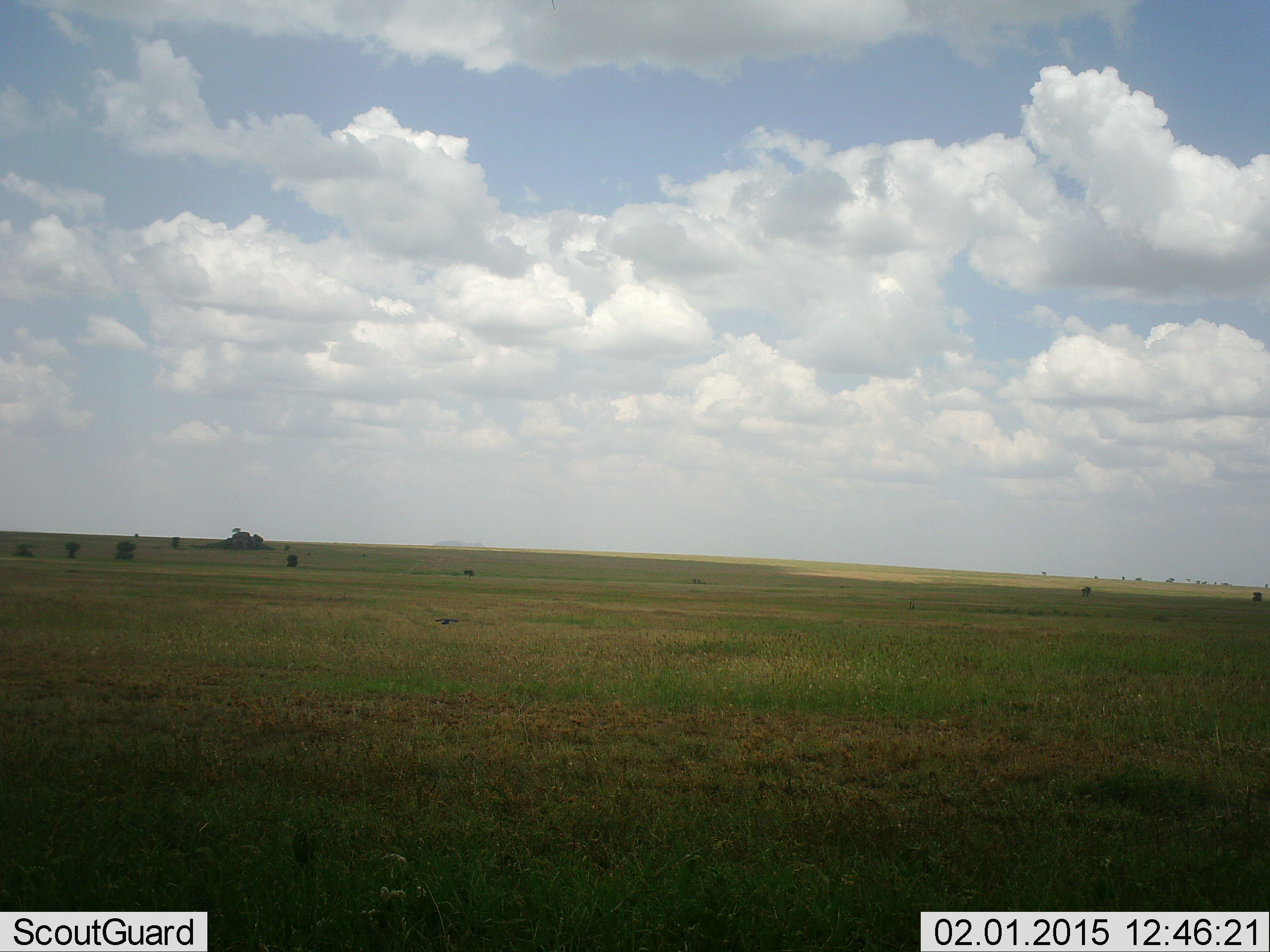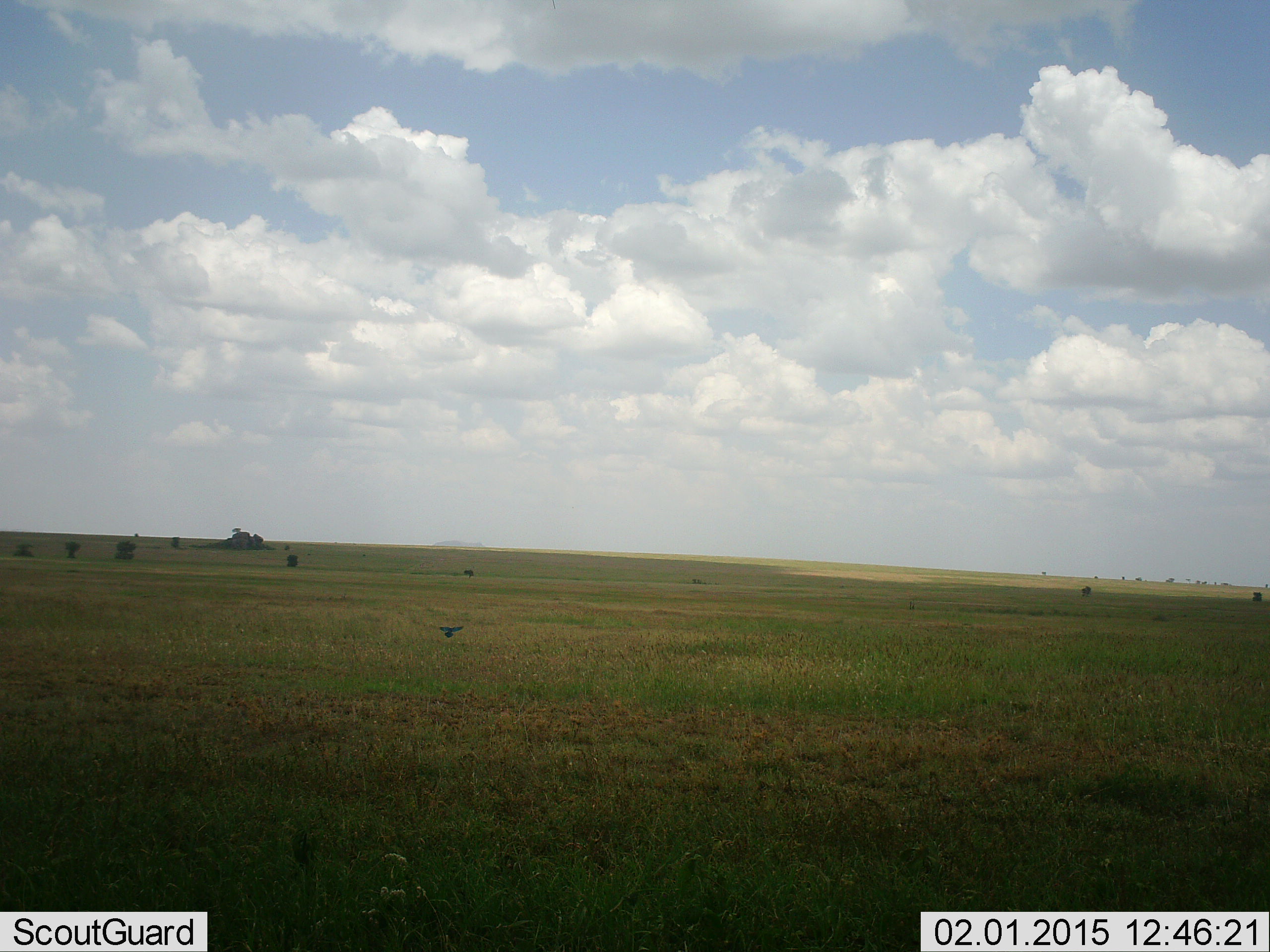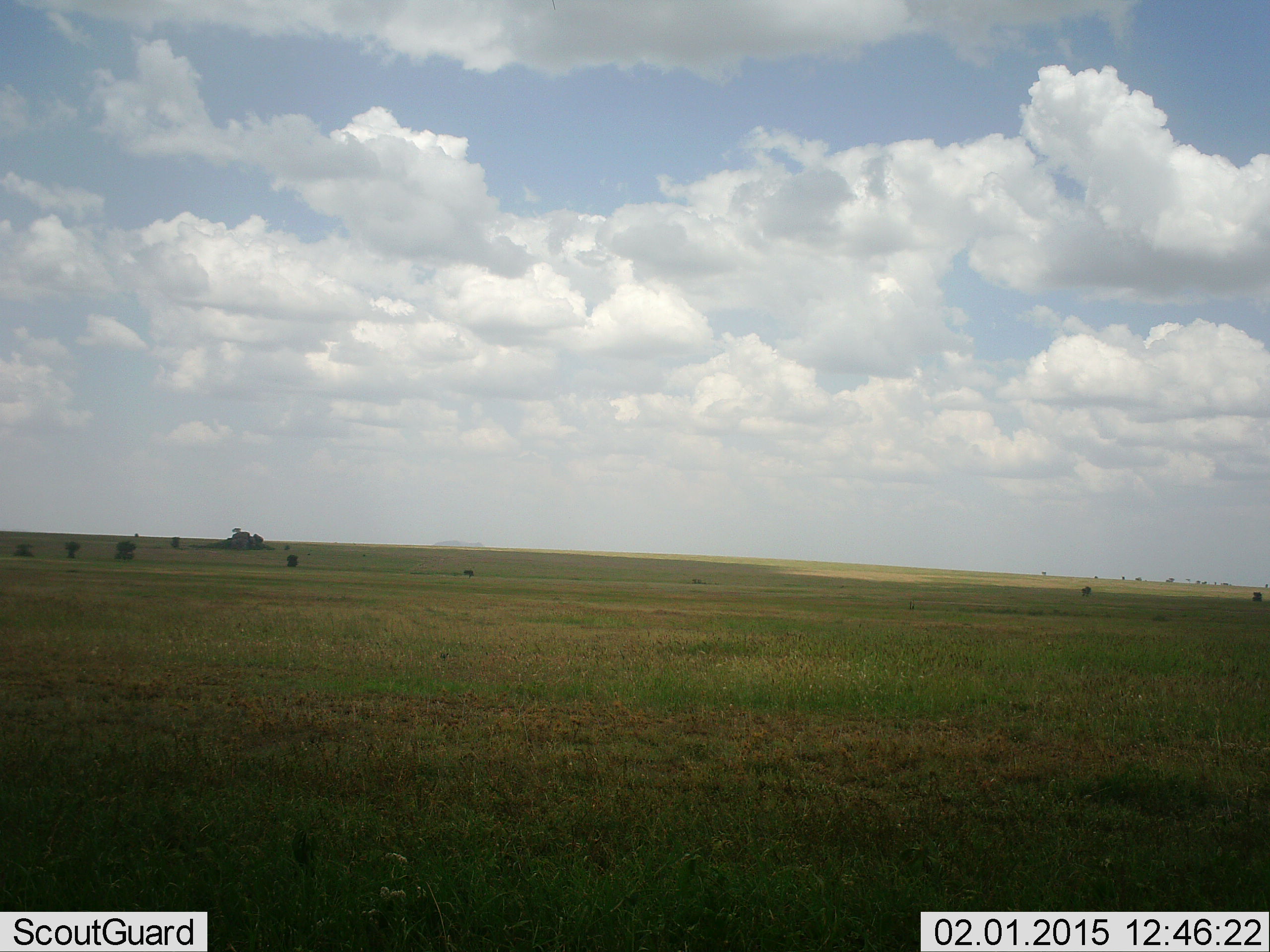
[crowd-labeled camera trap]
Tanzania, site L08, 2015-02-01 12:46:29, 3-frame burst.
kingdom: Animalia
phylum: Chordata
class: Aves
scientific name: Aves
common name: bird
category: otherbird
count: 1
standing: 0%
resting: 0%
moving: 100%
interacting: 0%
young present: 0%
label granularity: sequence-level